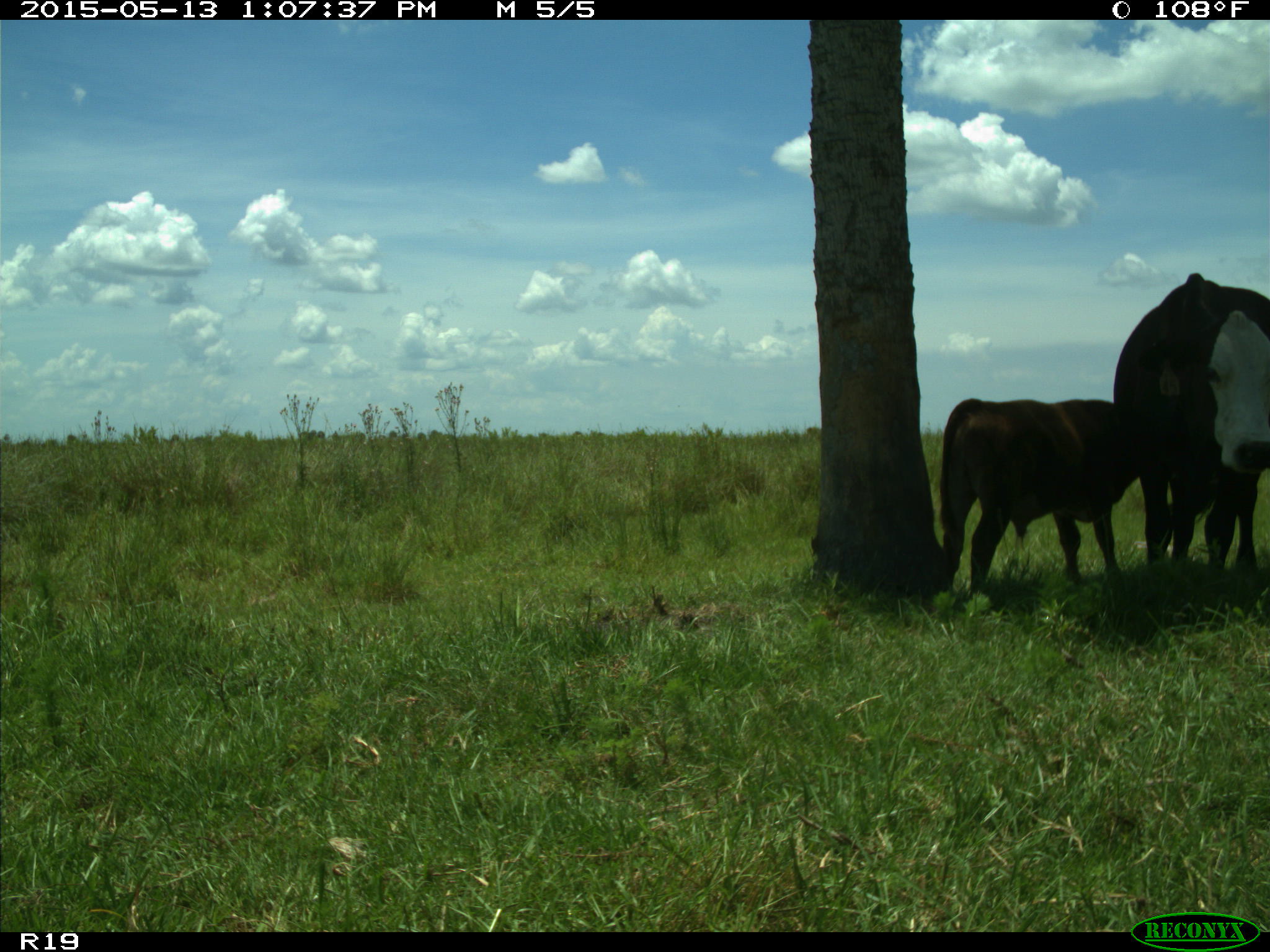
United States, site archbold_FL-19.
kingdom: Animalia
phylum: Chordata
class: Mammalia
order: Artiodactyla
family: Bovidae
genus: Bos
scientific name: Bos taurus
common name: domestic cow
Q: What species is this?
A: Bos taurus (domestic cow).